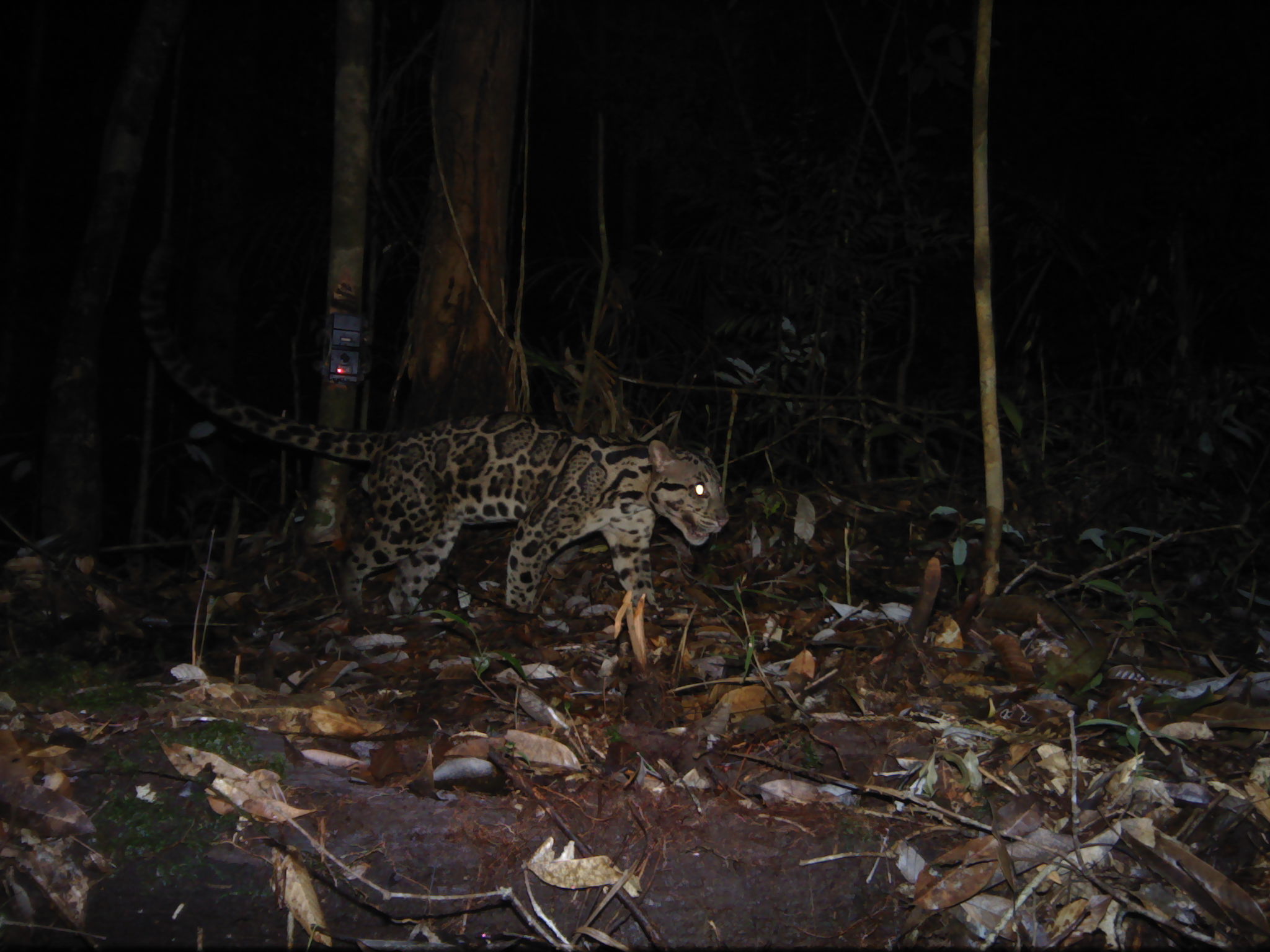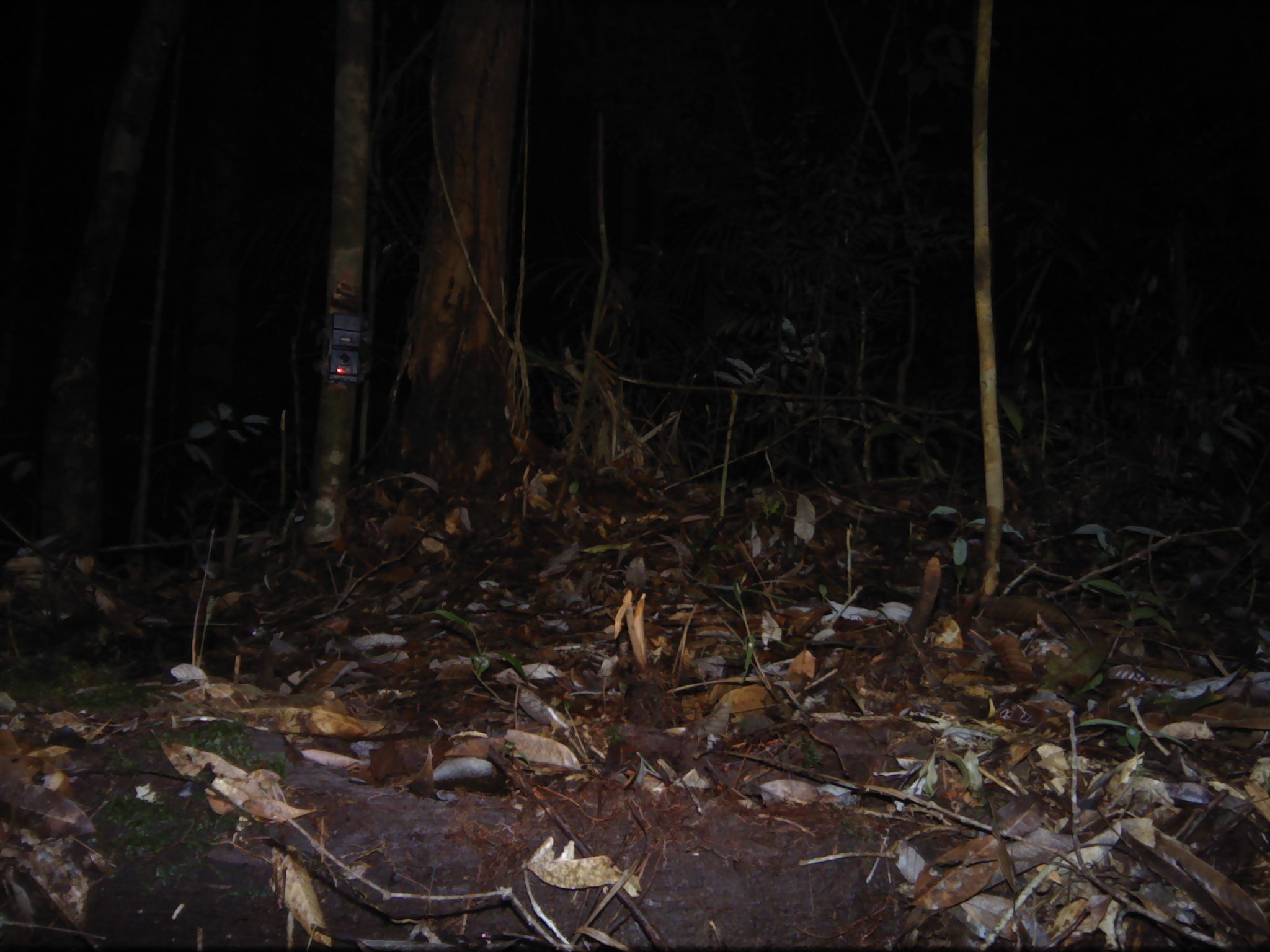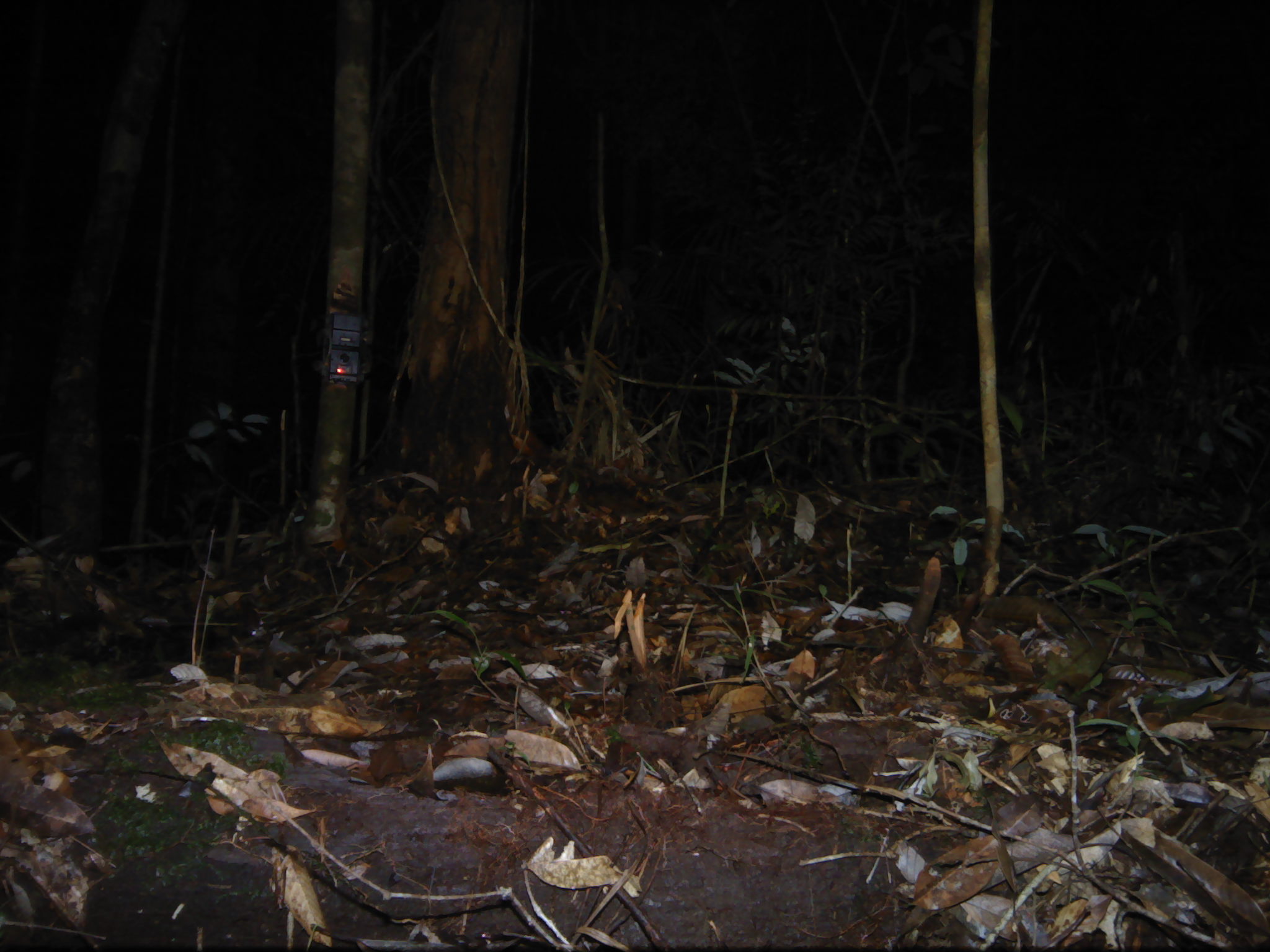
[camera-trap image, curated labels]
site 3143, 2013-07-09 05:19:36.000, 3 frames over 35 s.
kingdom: Animalia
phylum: Chordata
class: Mammalia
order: Carnivora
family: Felidae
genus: Neofelis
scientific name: Neofelis diardi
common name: sunda clouded leopard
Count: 1.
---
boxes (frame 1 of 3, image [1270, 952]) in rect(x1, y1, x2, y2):
neofelis diardi: rect(134, 229, 733, 625)